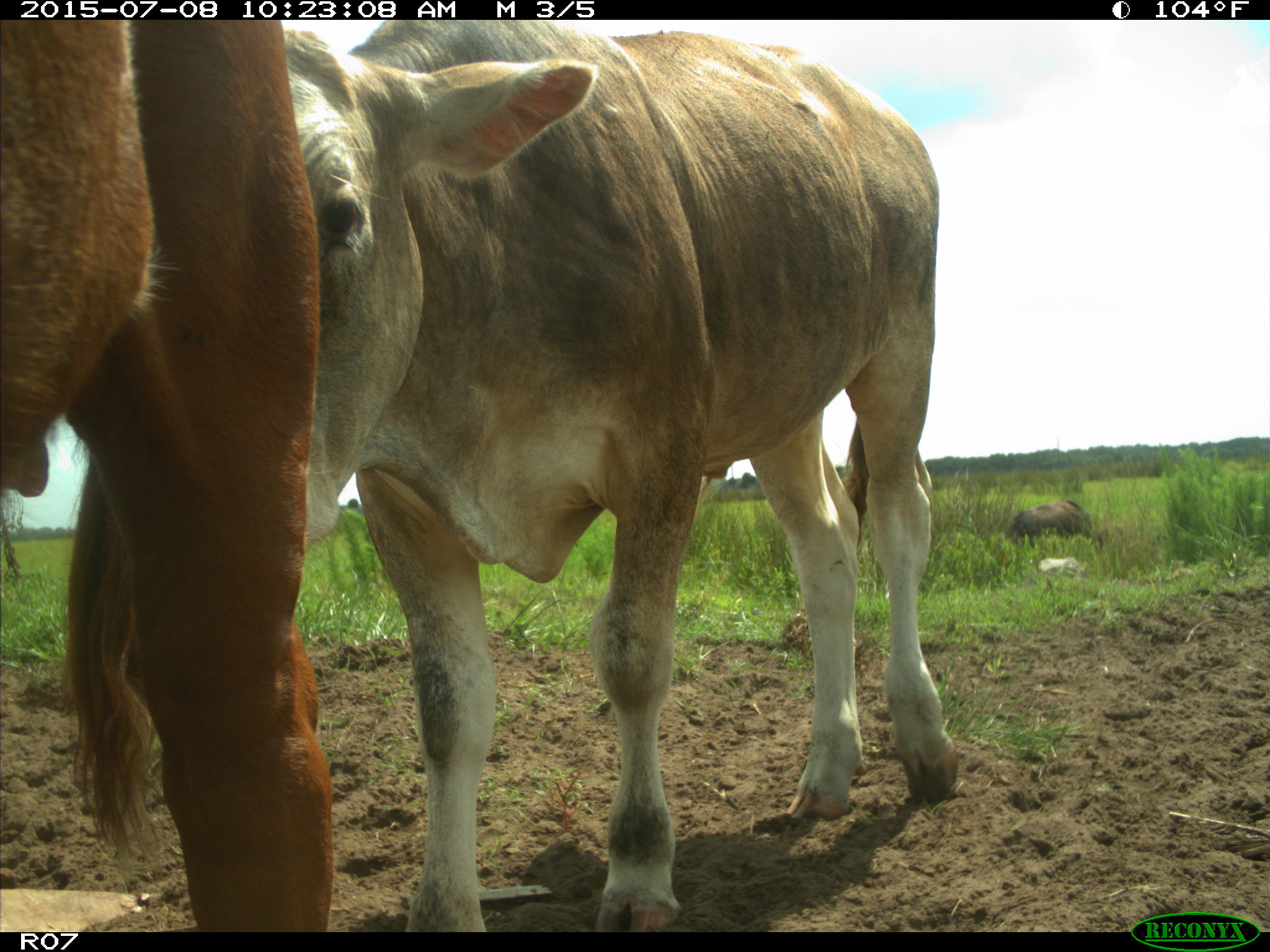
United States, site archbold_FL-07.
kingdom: Animalia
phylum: Chordata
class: Mammalia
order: Artiodactyla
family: Bovidae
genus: Bos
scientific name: Bos taurus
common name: domestic cow